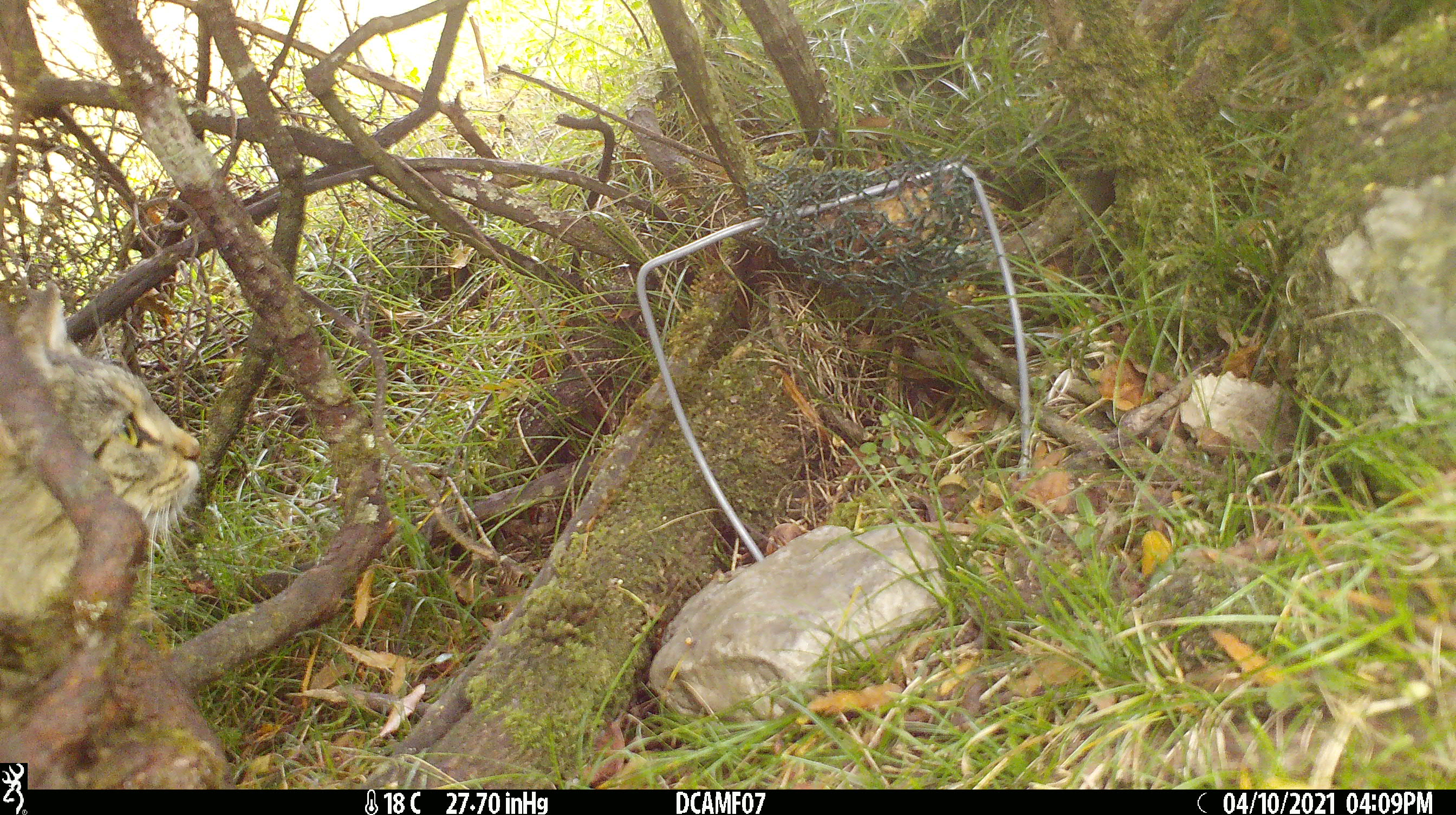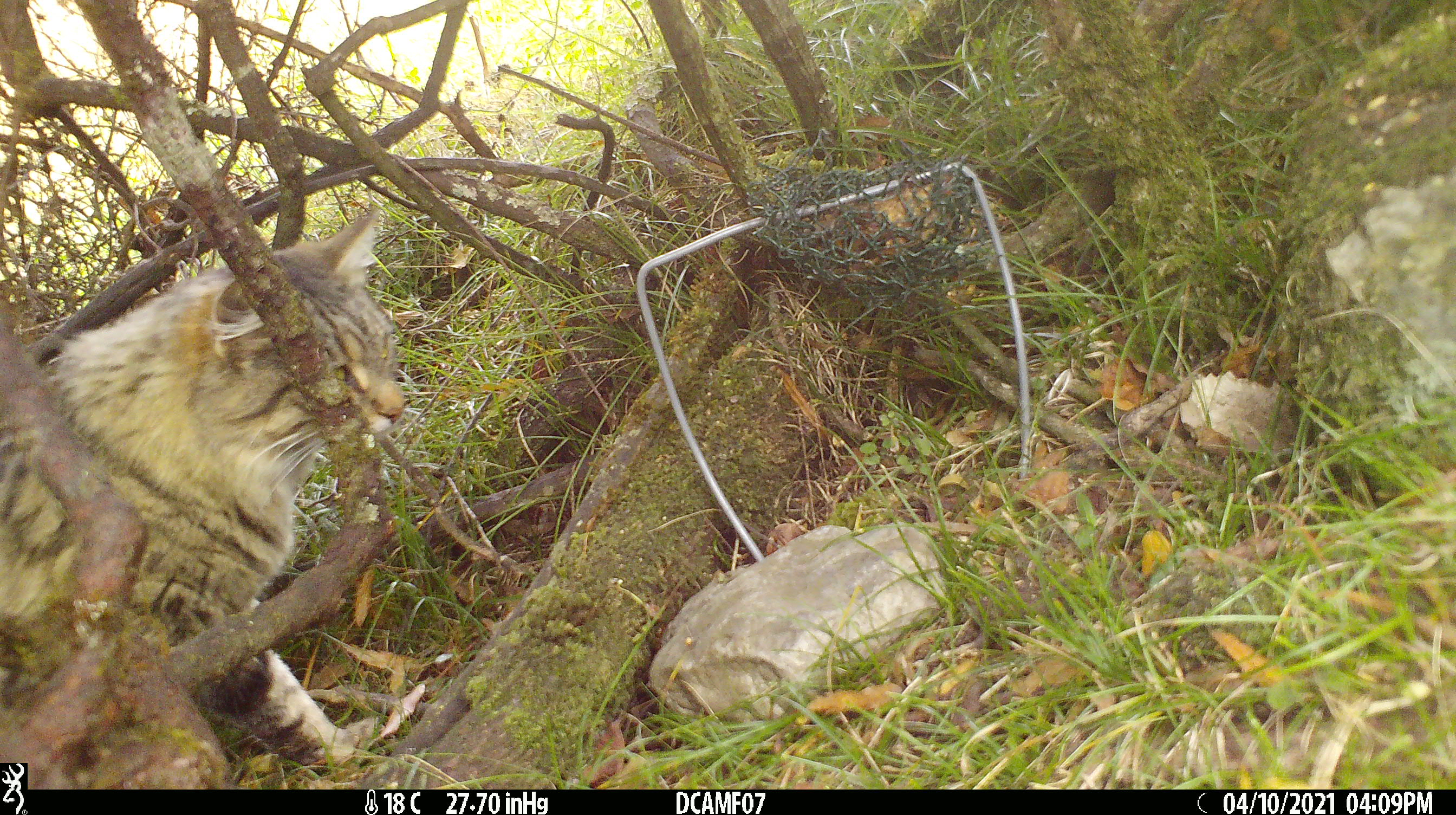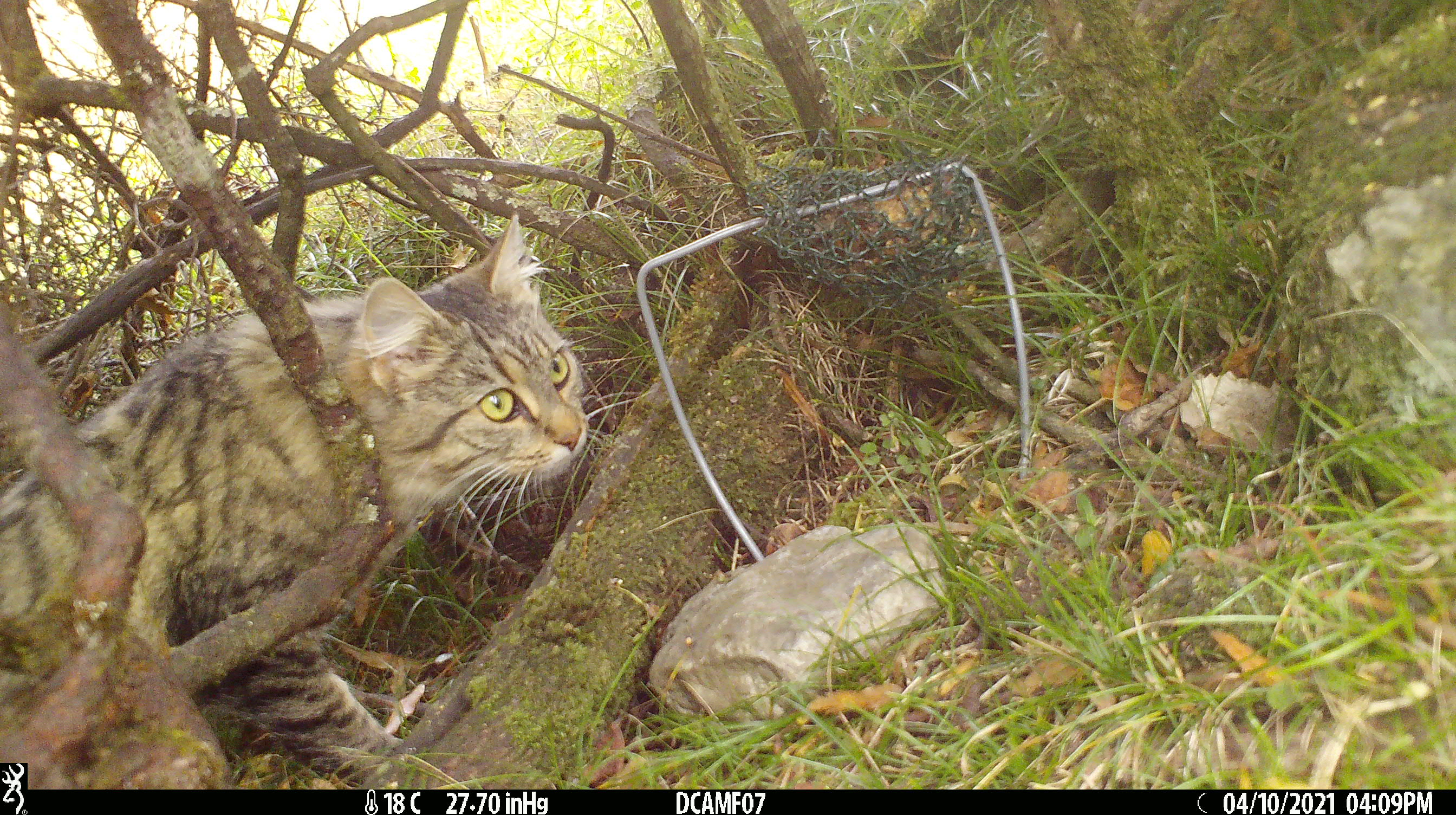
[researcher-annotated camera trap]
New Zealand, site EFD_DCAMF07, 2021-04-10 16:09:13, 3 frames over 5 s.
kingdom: Animalia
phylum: Chordata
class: Mammalia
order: Carnivora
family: Felidae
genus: Felis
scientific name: Felis catus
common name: domestic cat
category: cat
Cat (domestic cat) (Felis catus).